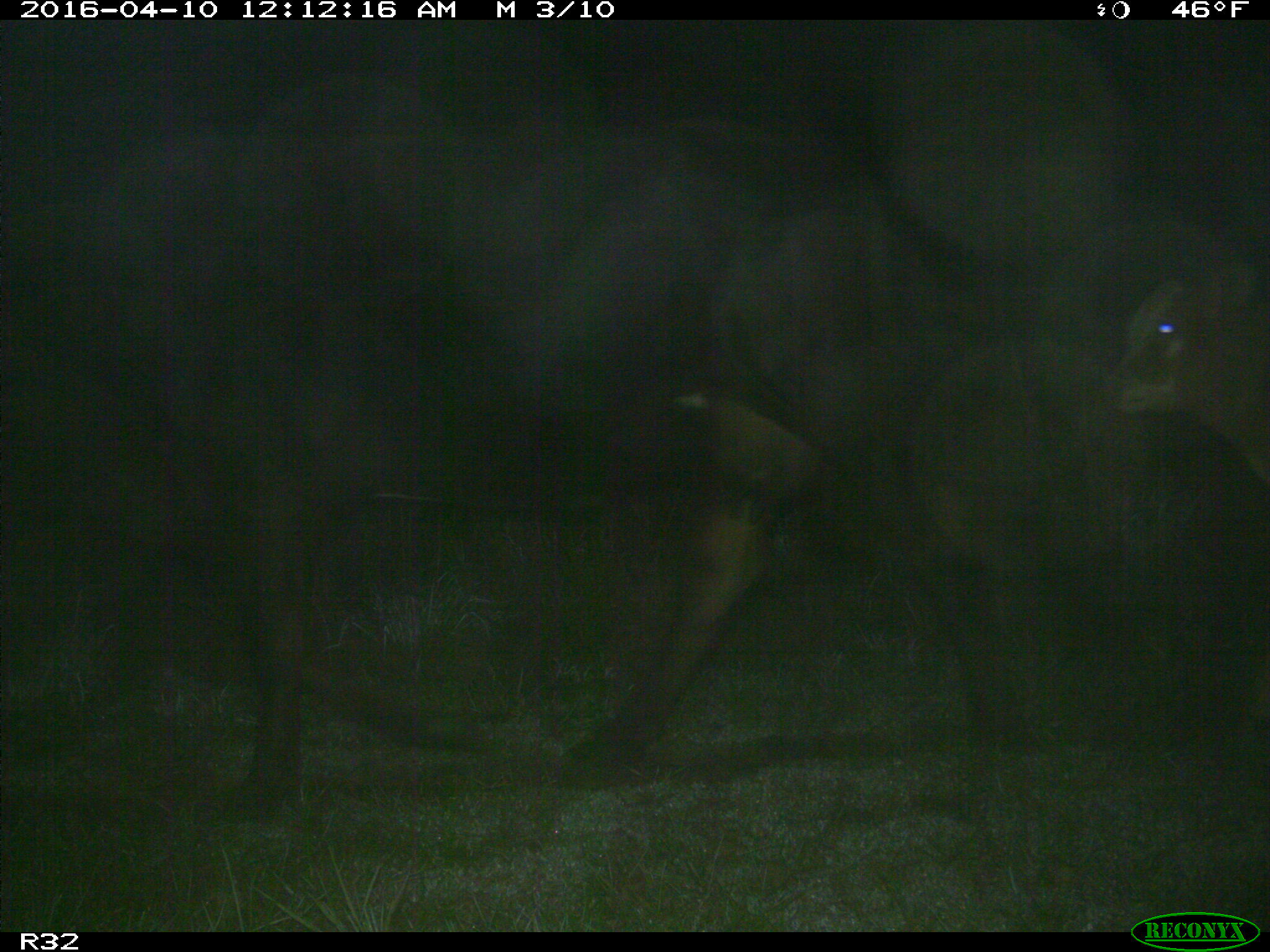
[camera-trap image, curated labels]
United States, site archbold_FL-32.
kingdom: Animalia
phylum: Chordata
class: Mammalia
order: Artiodactyla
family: Bovidae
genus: Bos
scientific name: Bos taurus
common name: domestic cow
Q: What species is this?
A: Bos taurus (domestic cow).